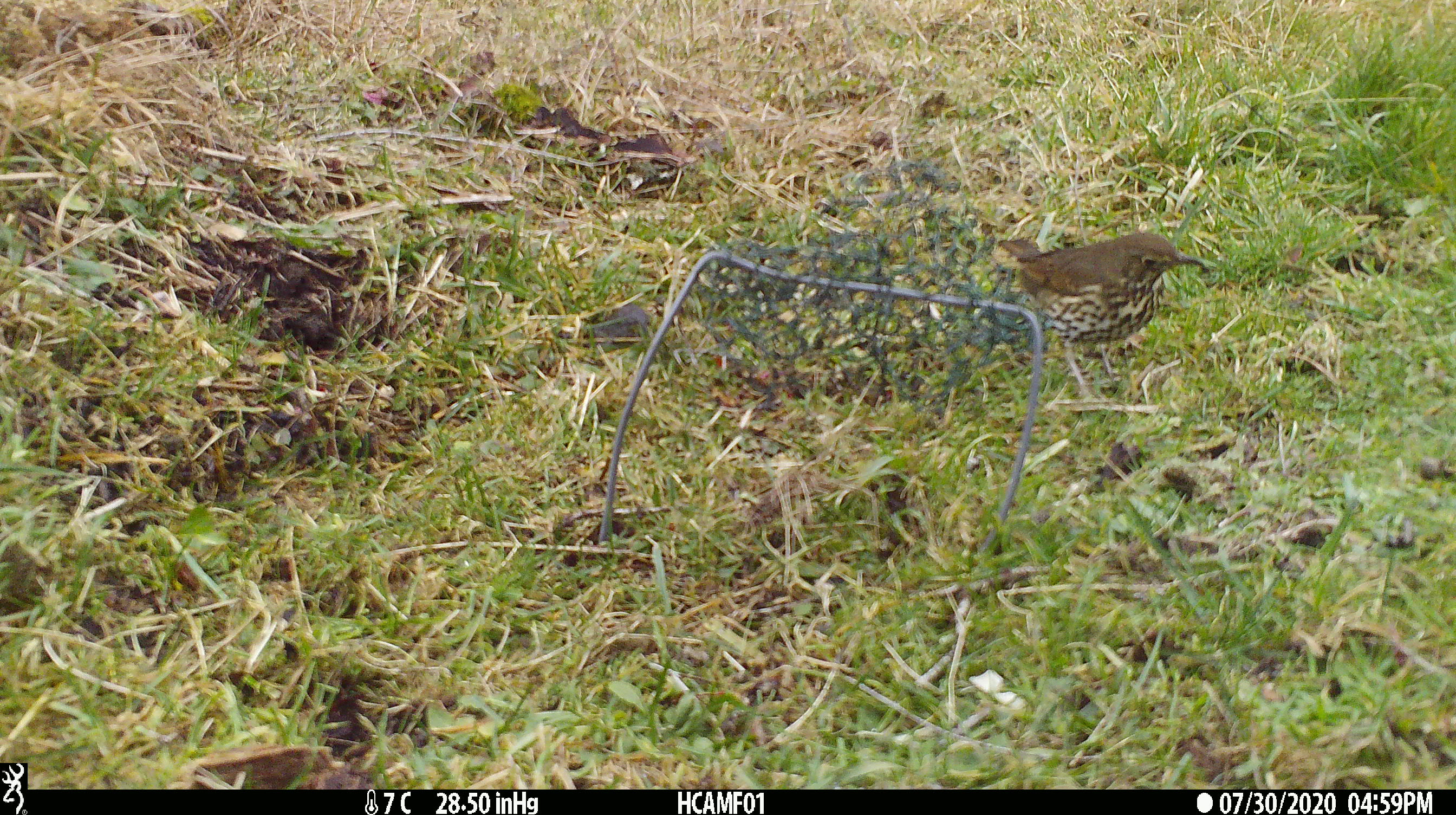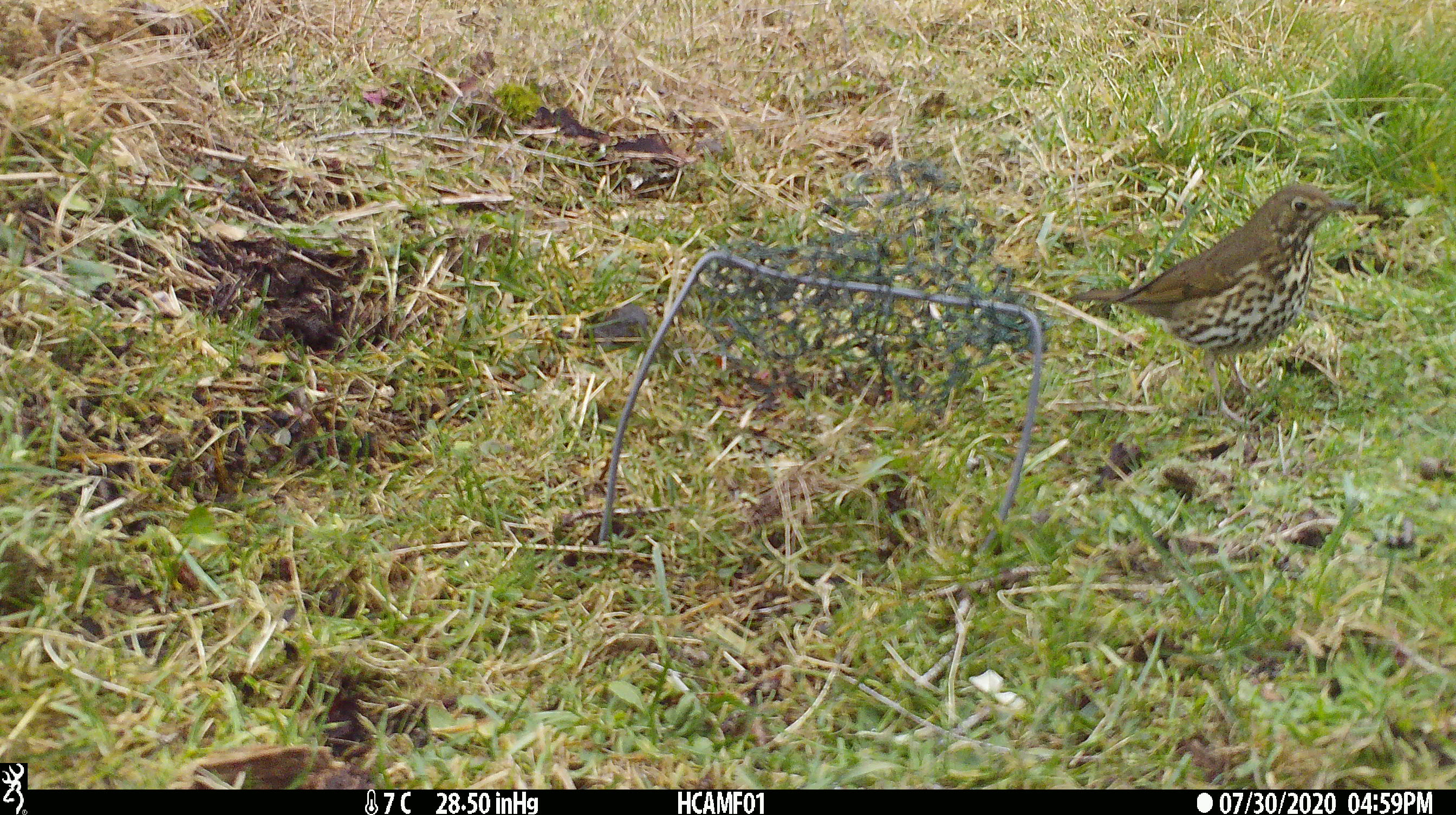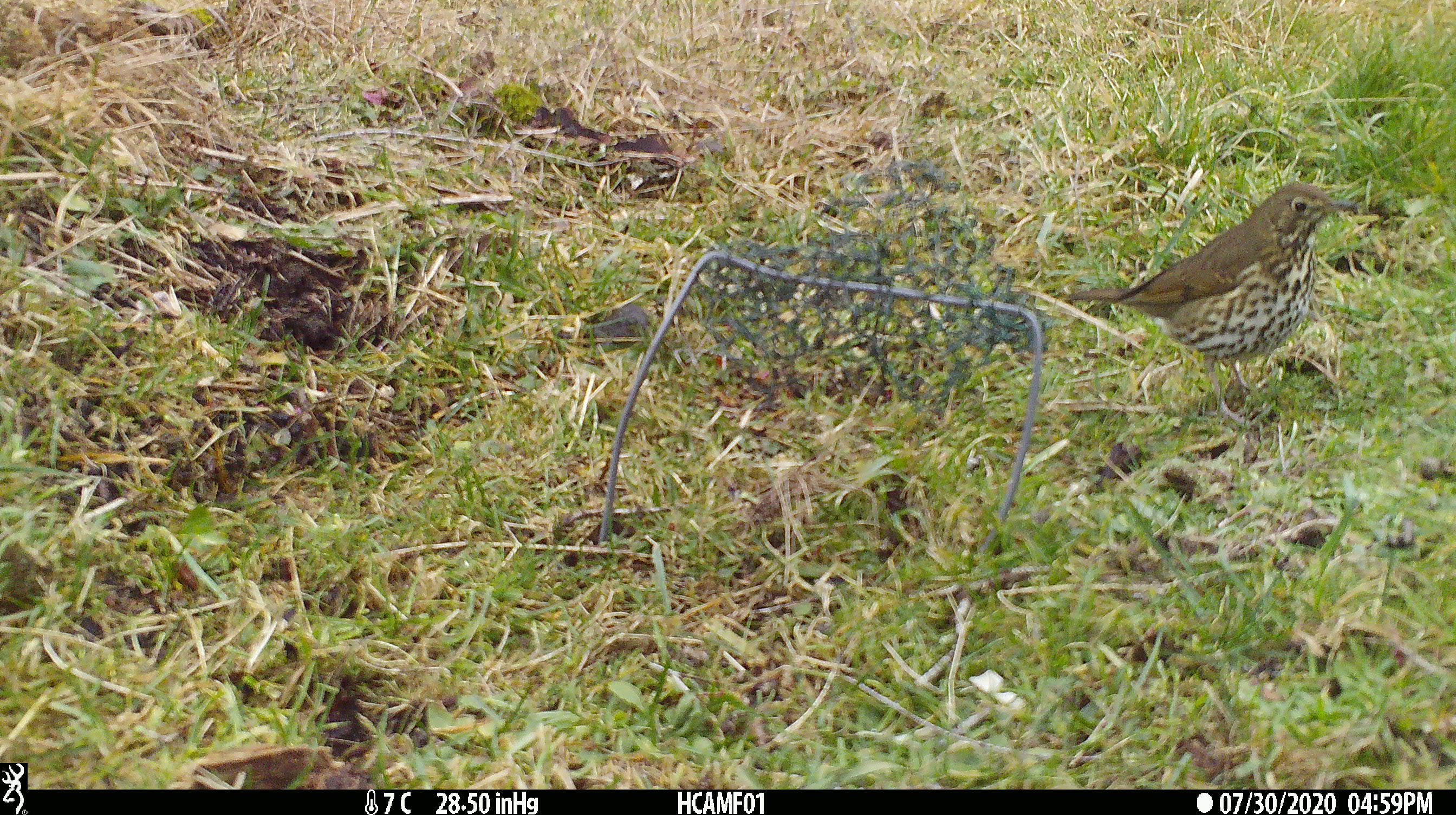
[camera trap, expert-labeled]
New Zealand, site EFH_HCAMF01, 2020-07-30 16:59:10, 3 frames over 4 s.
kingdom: Animalia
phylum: Chordata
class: Aves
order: Passeriformes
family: Turdidae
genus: Turdus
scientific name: Turdus philomelos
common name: song thrush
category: thrush